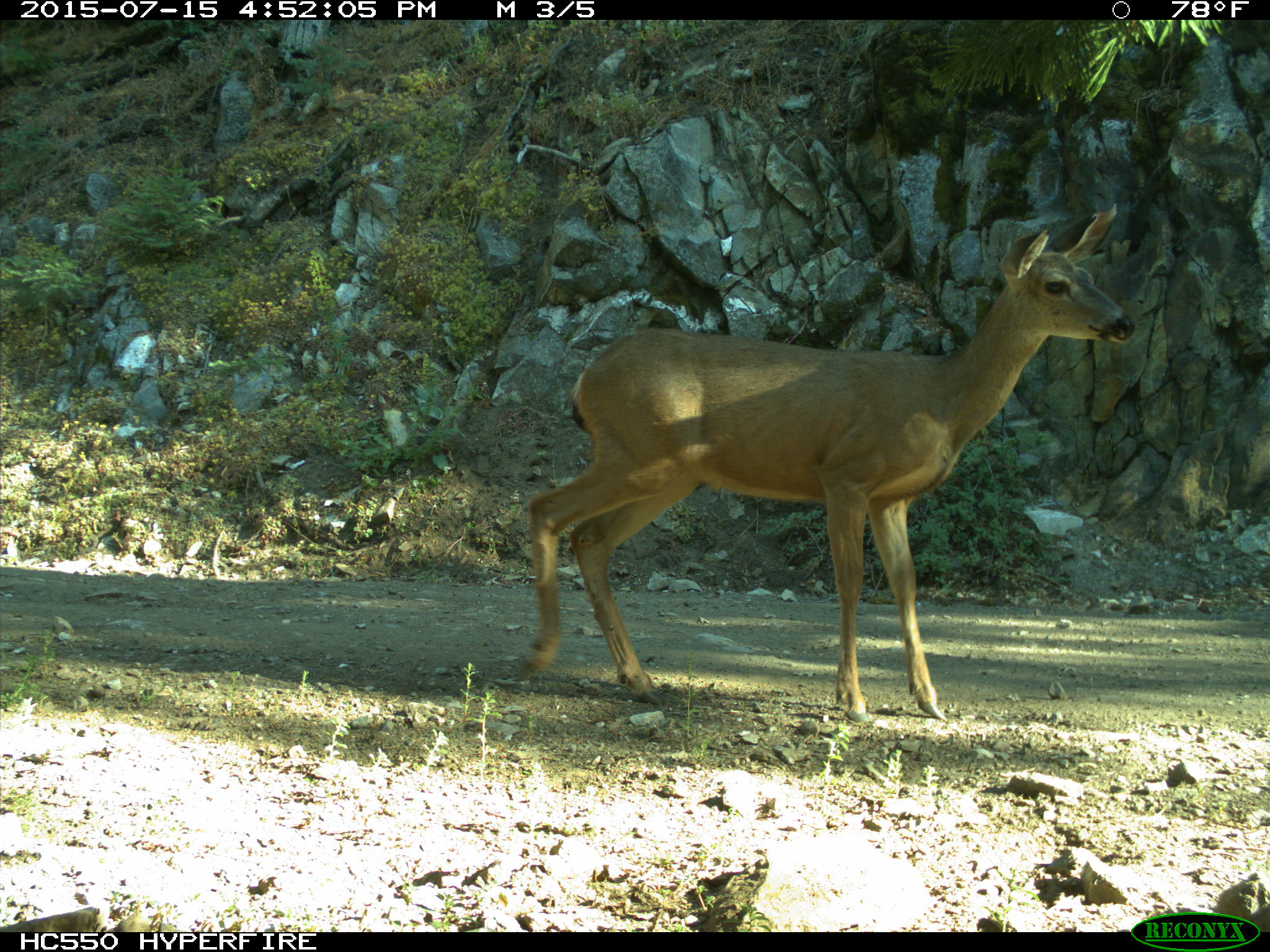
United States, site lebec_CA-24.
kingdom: Animalia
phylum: Chordata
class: Mammalia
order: Artiodactyla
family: Cervidae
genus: Odocoileus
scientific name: Odocoileus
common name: deer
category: unidentified deer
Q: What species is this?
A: Unidentified deer (deer) (Odocoileus).